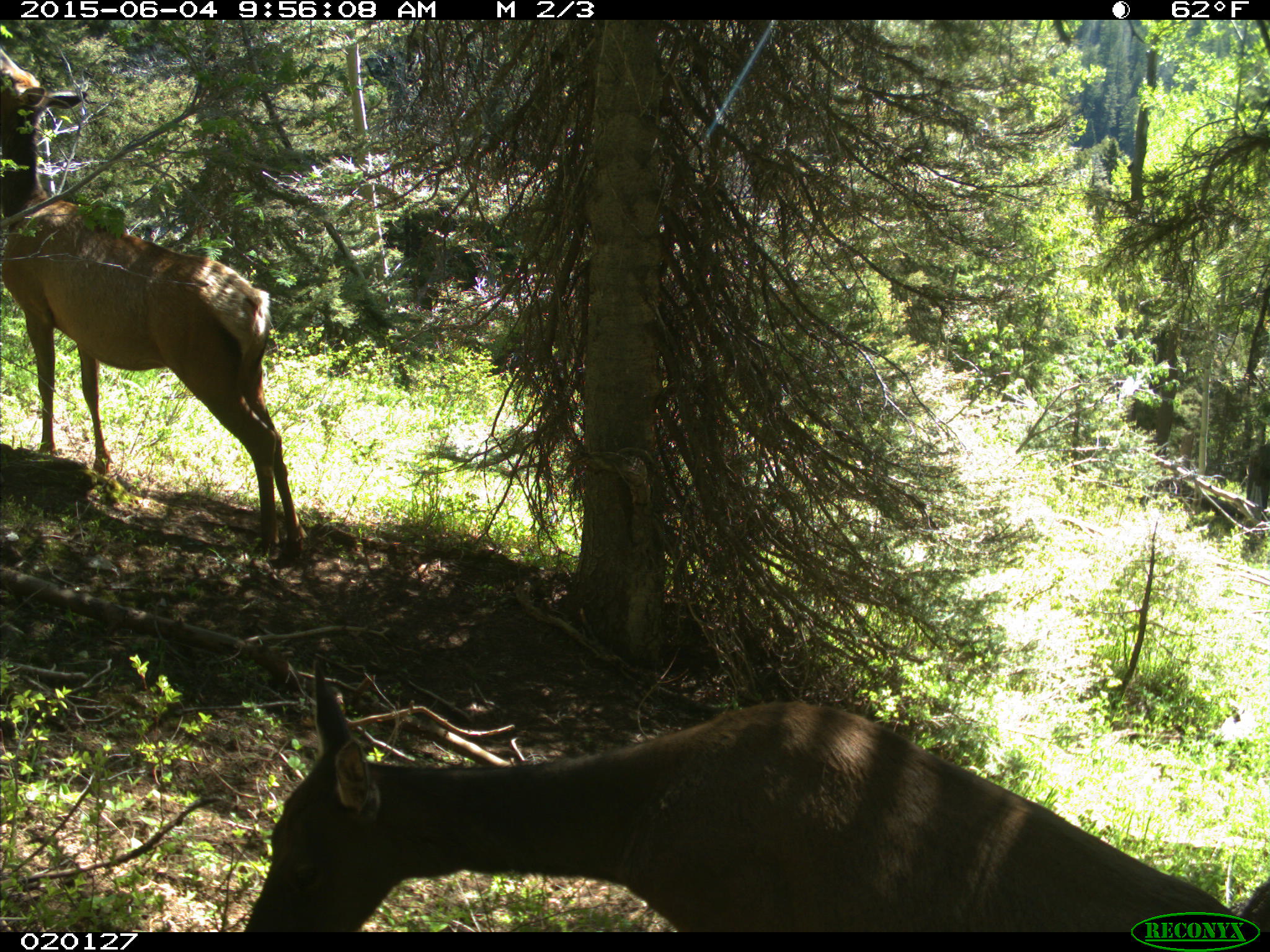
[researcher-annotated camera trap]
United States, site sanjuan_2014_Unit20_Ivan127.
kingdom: Animalia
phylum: Chordata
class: Mammalia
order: Artiodactyla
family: Cervidae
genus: Cervus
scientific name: Cervus elaphus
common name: red deer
Cervus elaphus (red deer).